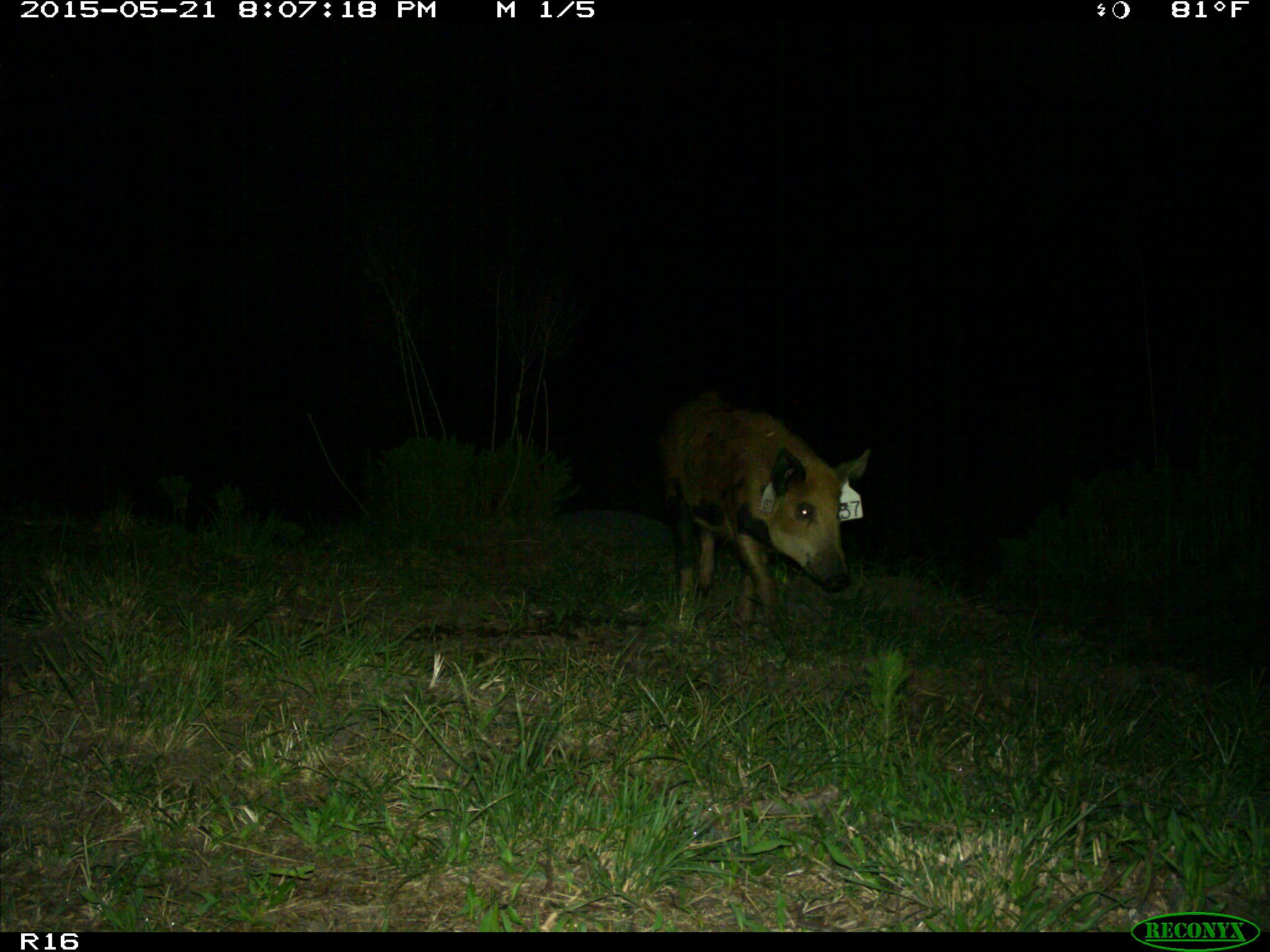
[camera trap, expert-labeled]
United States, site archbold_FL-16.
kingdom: Animalia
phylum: Chordata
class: Mammalia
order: Artiodactyla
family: Suidae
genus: Sus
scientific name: Sus scrofa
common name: wild boar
Sus scrofa (wild boar).